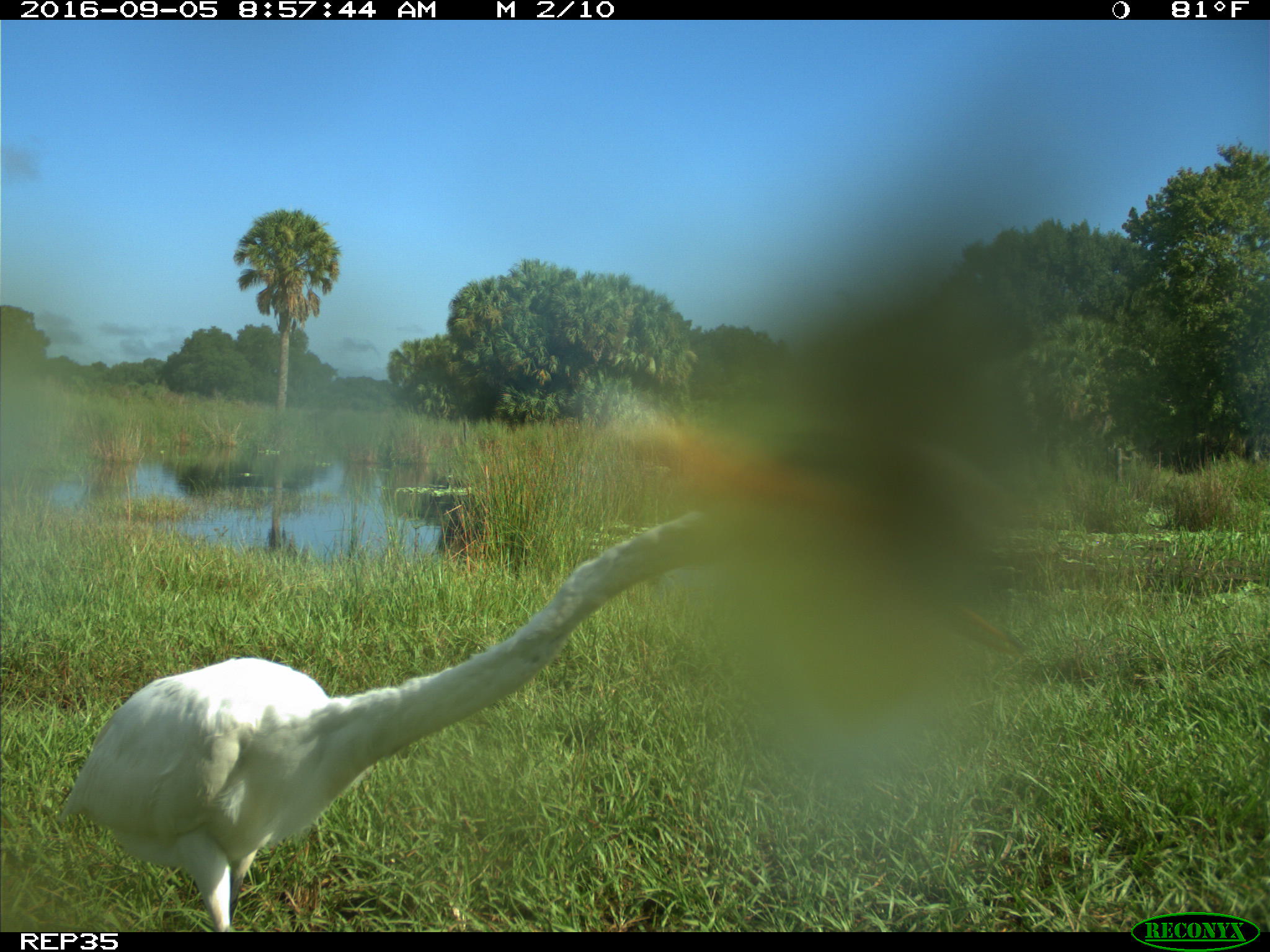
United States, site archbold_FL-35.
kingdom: Animalia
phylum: Chordata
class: Aves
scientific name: Aves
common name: birds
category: unidentified bird